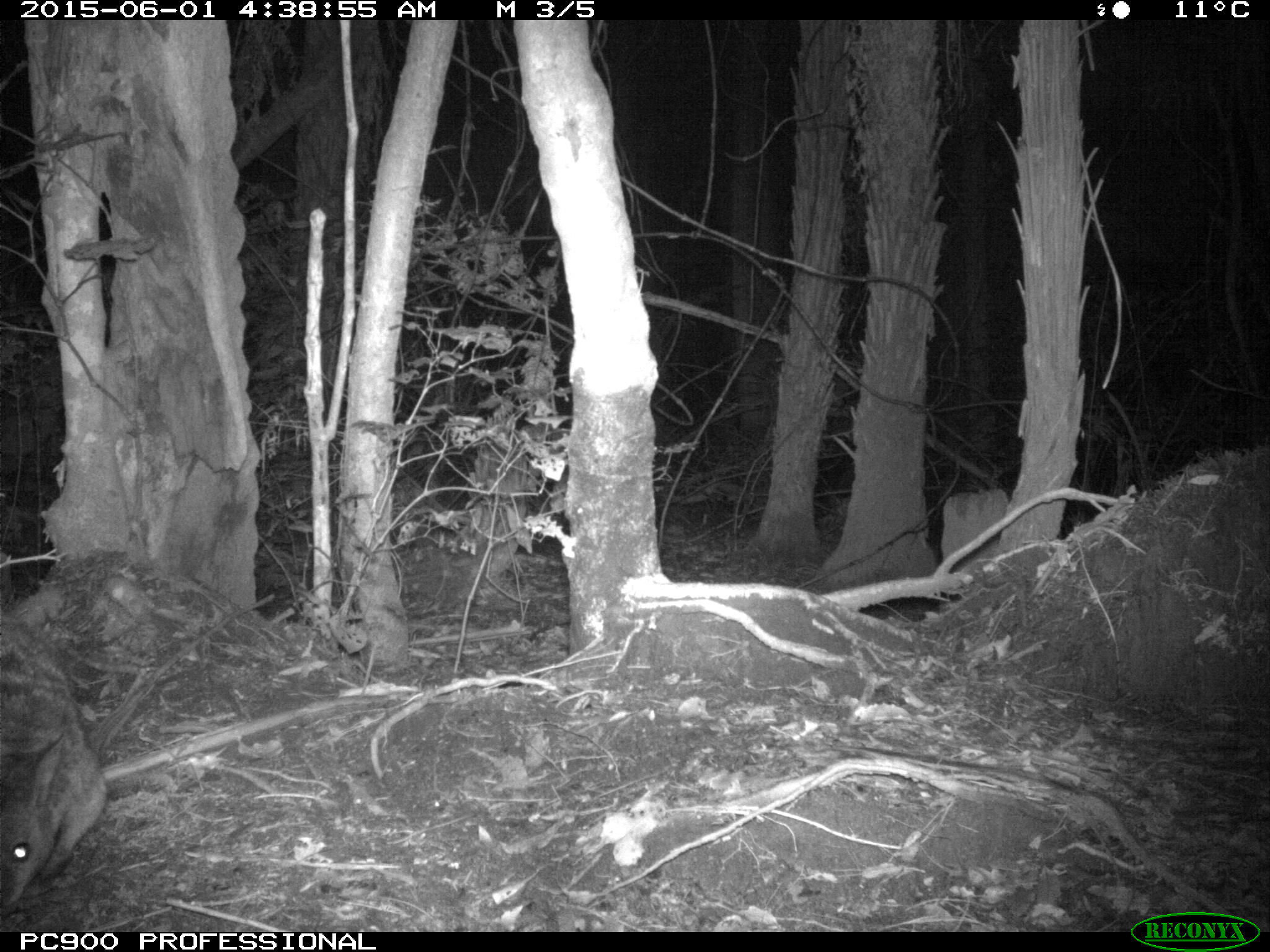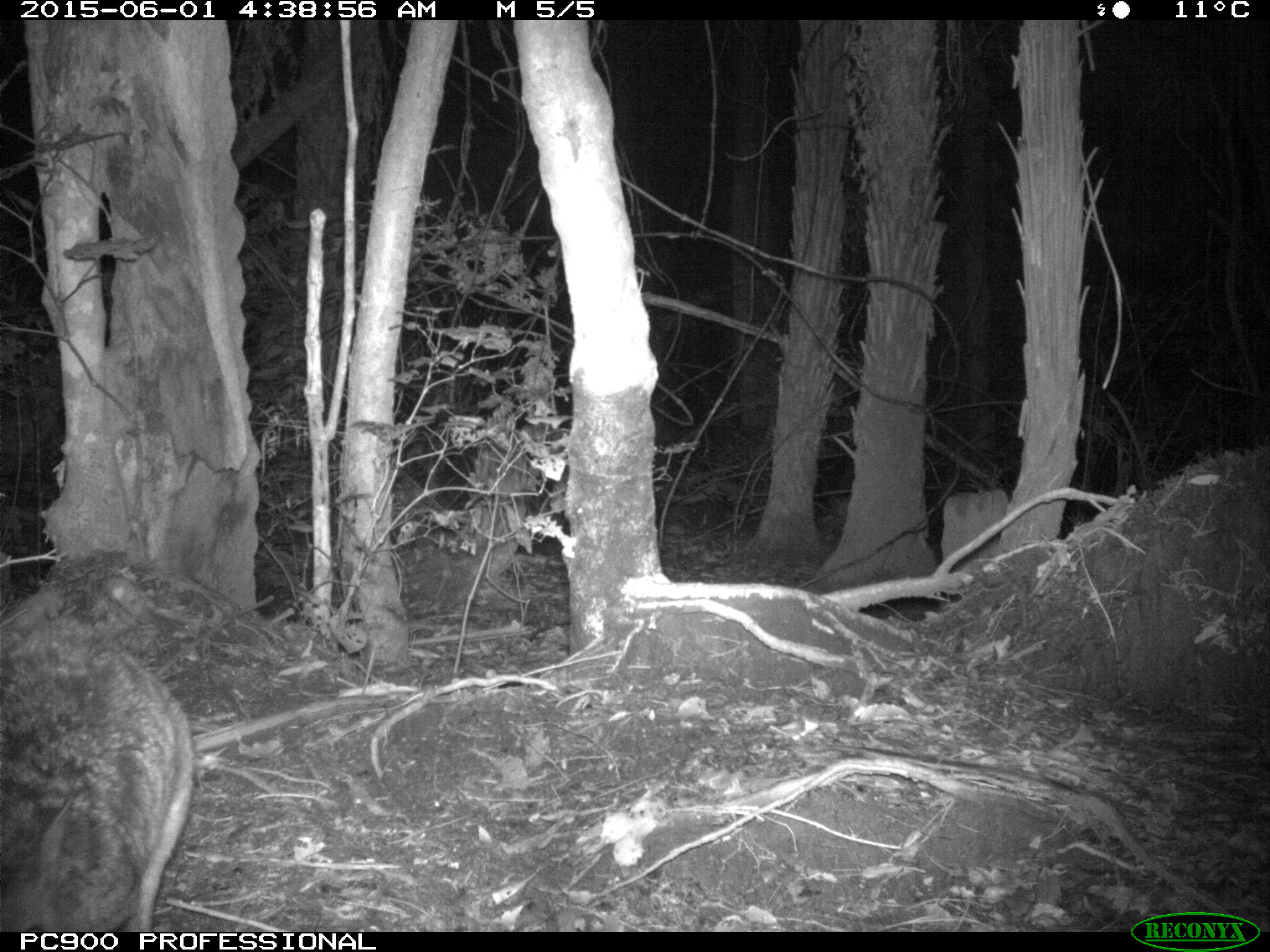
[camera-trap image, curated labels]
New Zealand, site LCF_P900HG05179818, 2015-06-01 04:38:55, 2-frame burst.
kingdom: Animalia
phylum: Chordata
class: Mammalia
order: Diprotodontia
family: Macropodidae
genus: Notamacropus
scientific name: Notamacropus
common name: wallaby